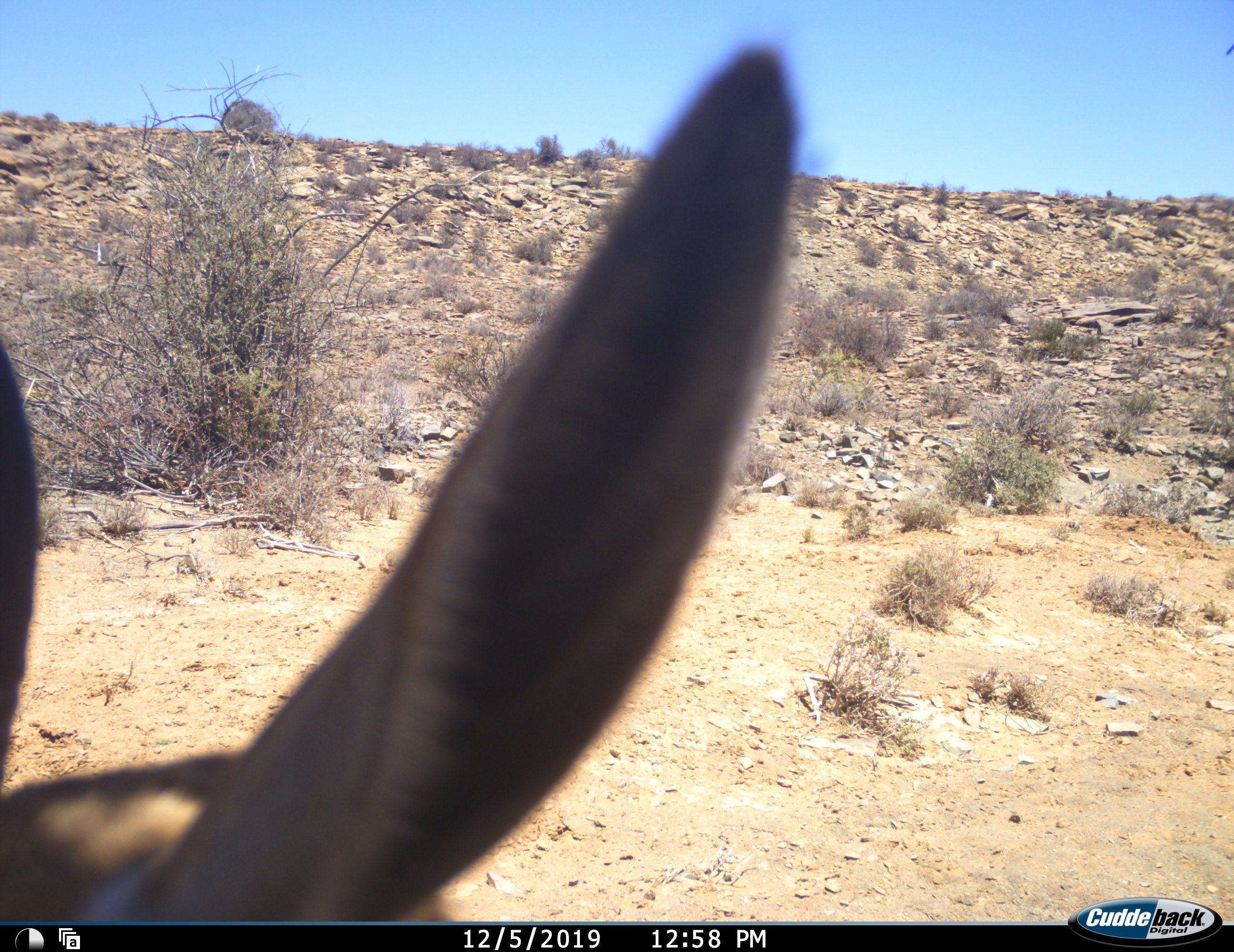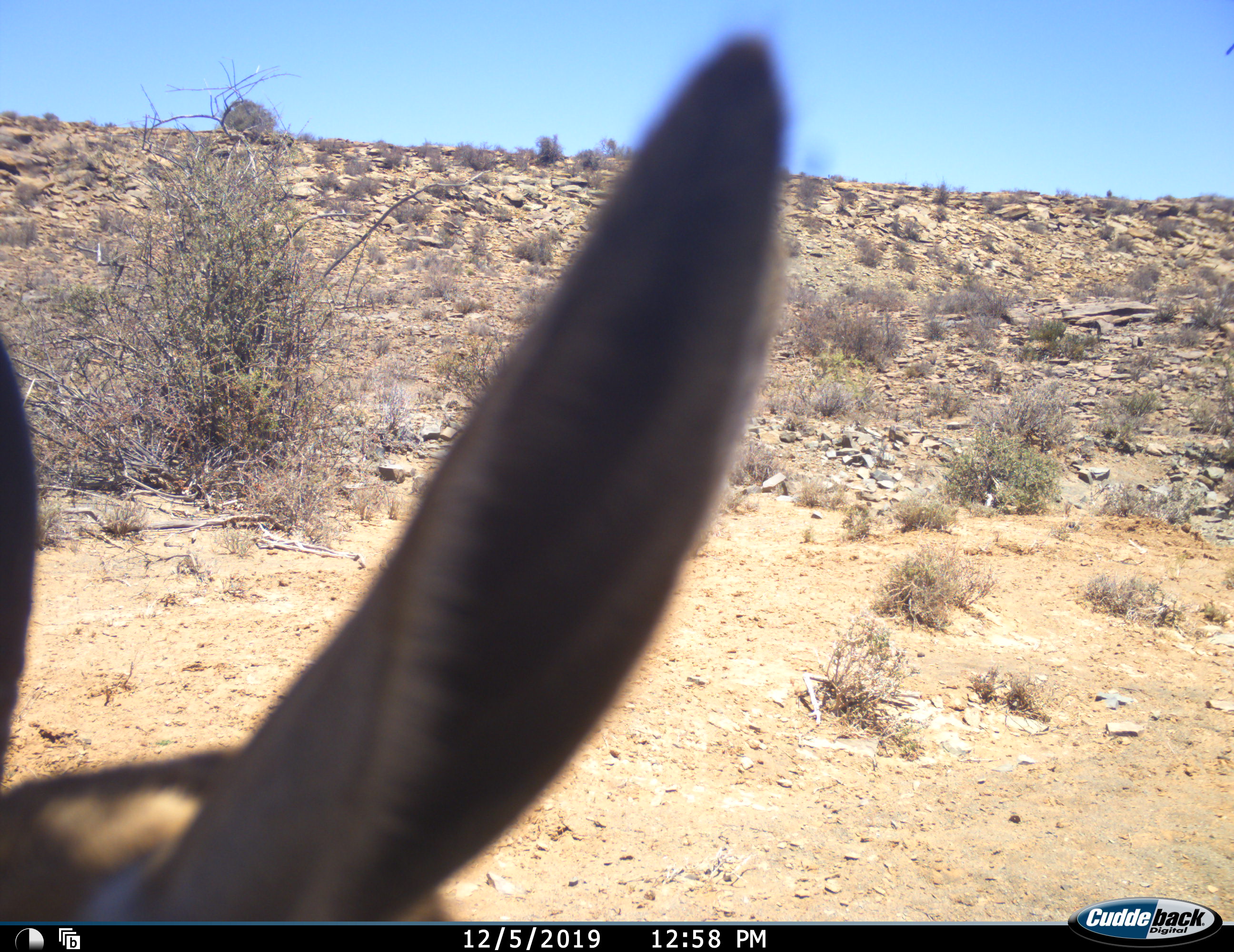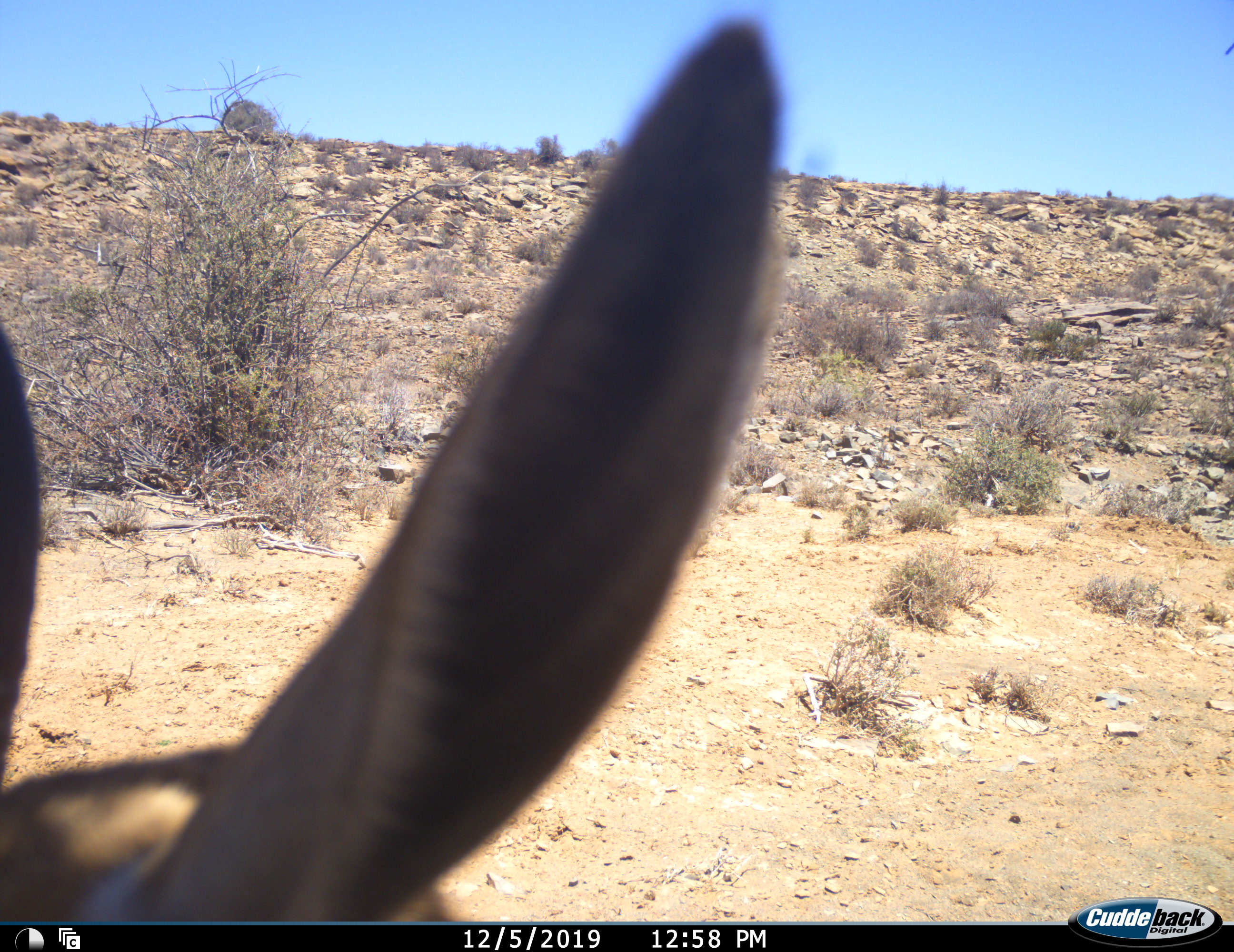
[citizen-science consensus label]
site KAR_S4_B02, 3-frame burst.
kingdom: Animalia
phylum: Chordata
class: Mammalia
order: Artiodactyla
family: Bovidae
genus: Antidorcas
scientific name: Antidorcas marsupialis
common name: springbok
Springbok (Antidorcas marsupialis), count 1. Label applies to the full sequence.